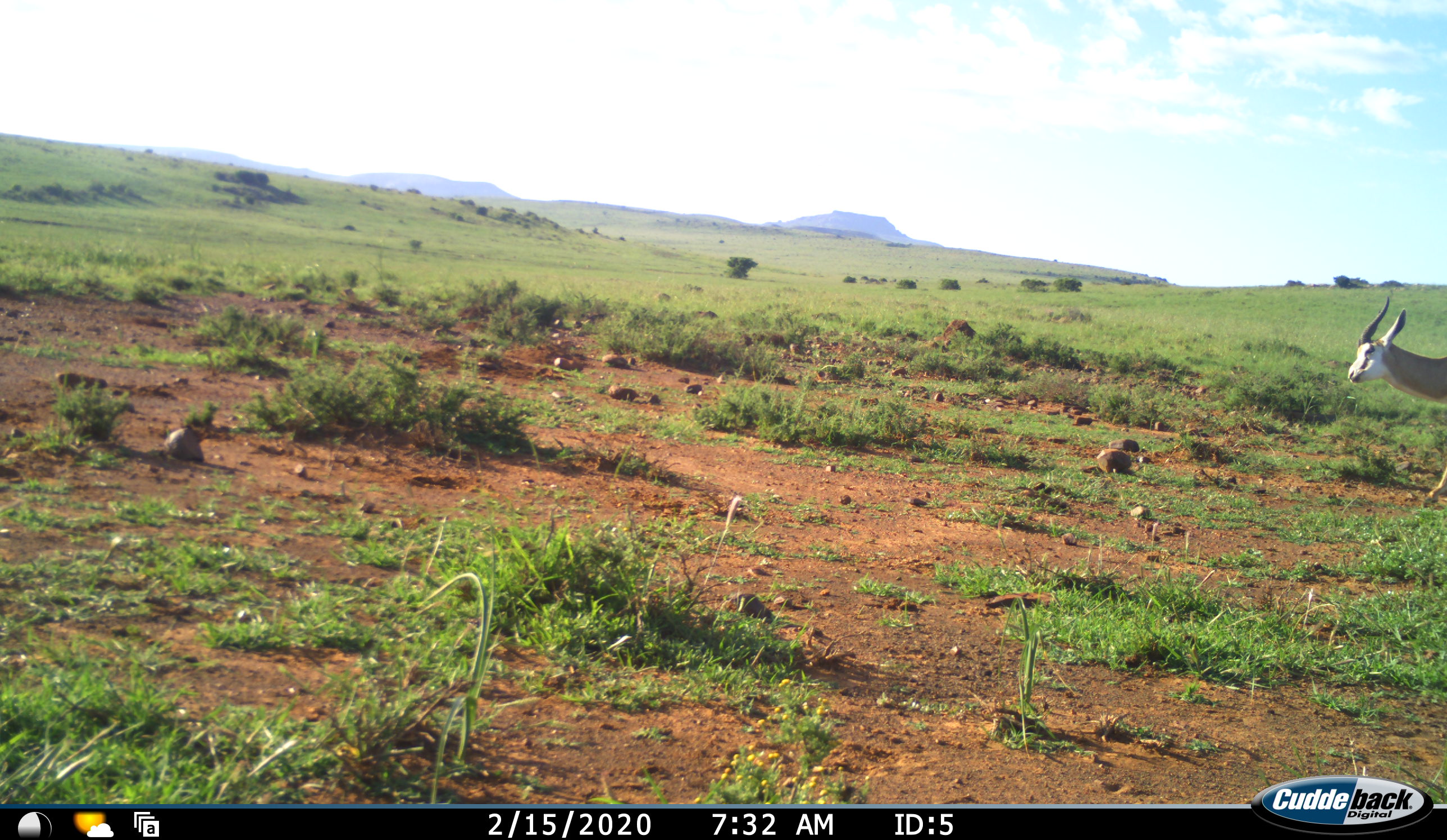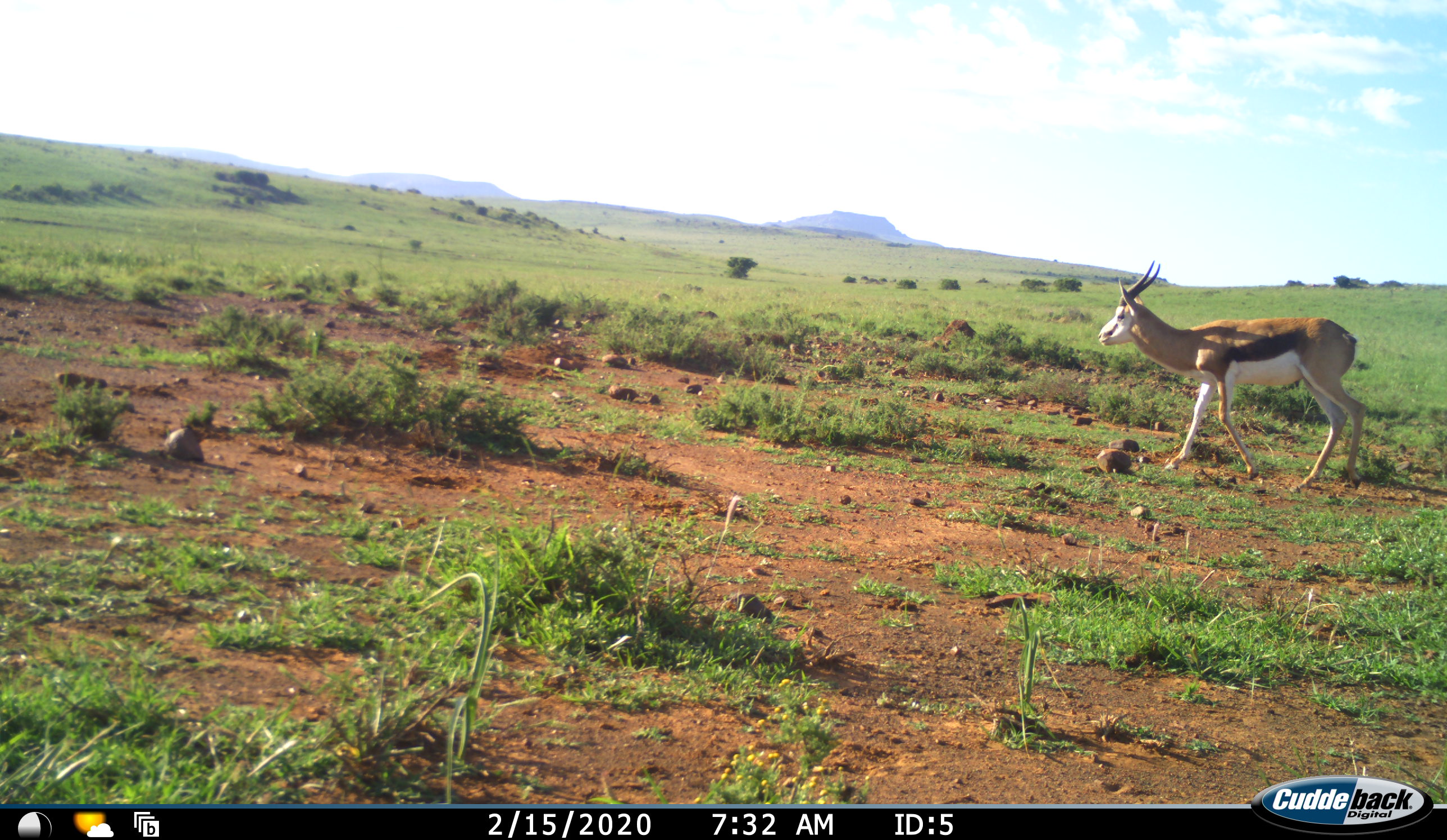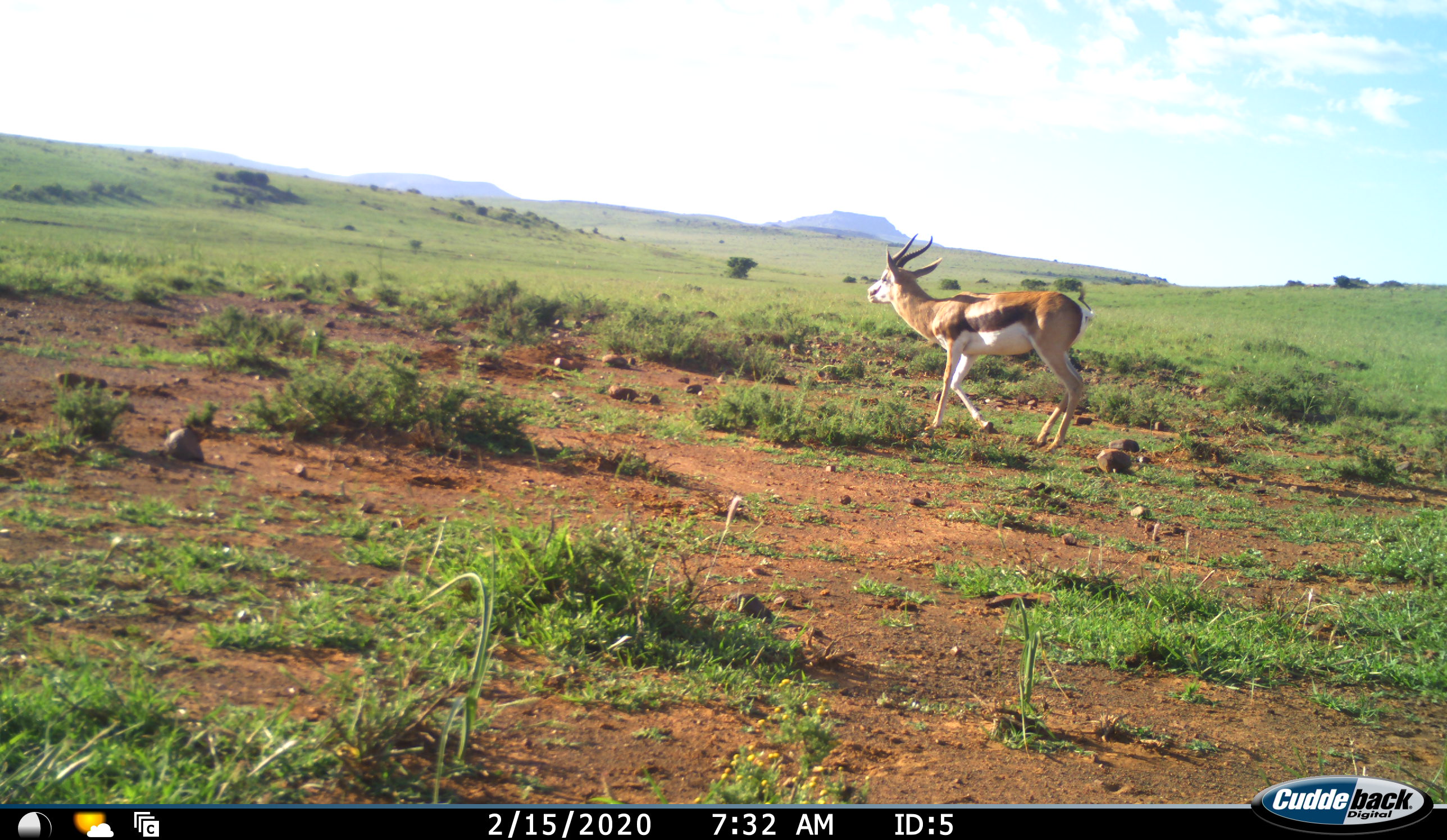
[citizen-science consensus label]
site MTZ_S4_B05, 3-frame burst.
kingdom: Animalia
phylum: Chordata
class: Mammalia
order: Artiodactyla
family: Bovidae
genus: Antidorcas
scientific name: Antidorcas marsupialis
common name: springbok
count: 1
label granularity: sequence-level